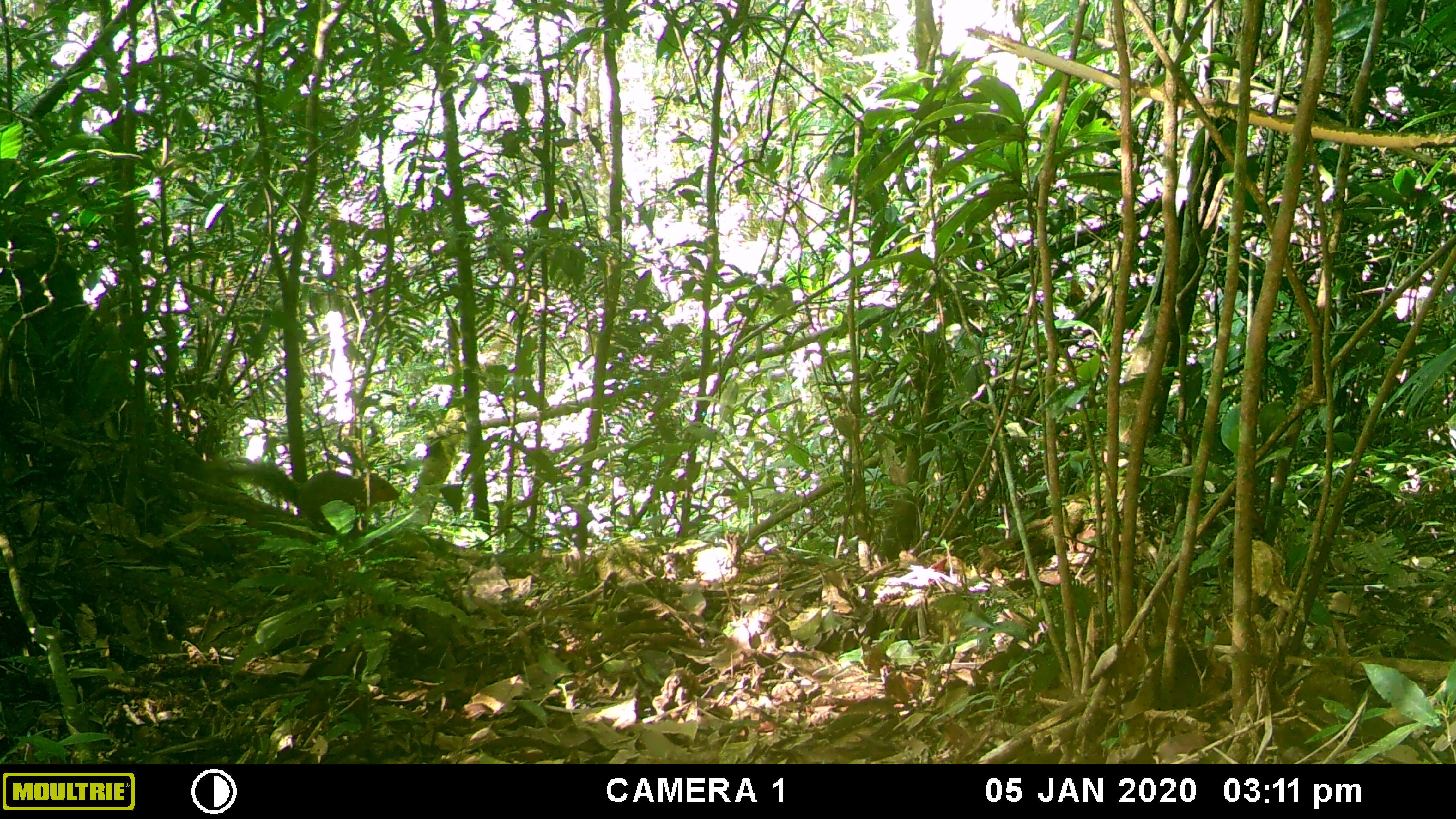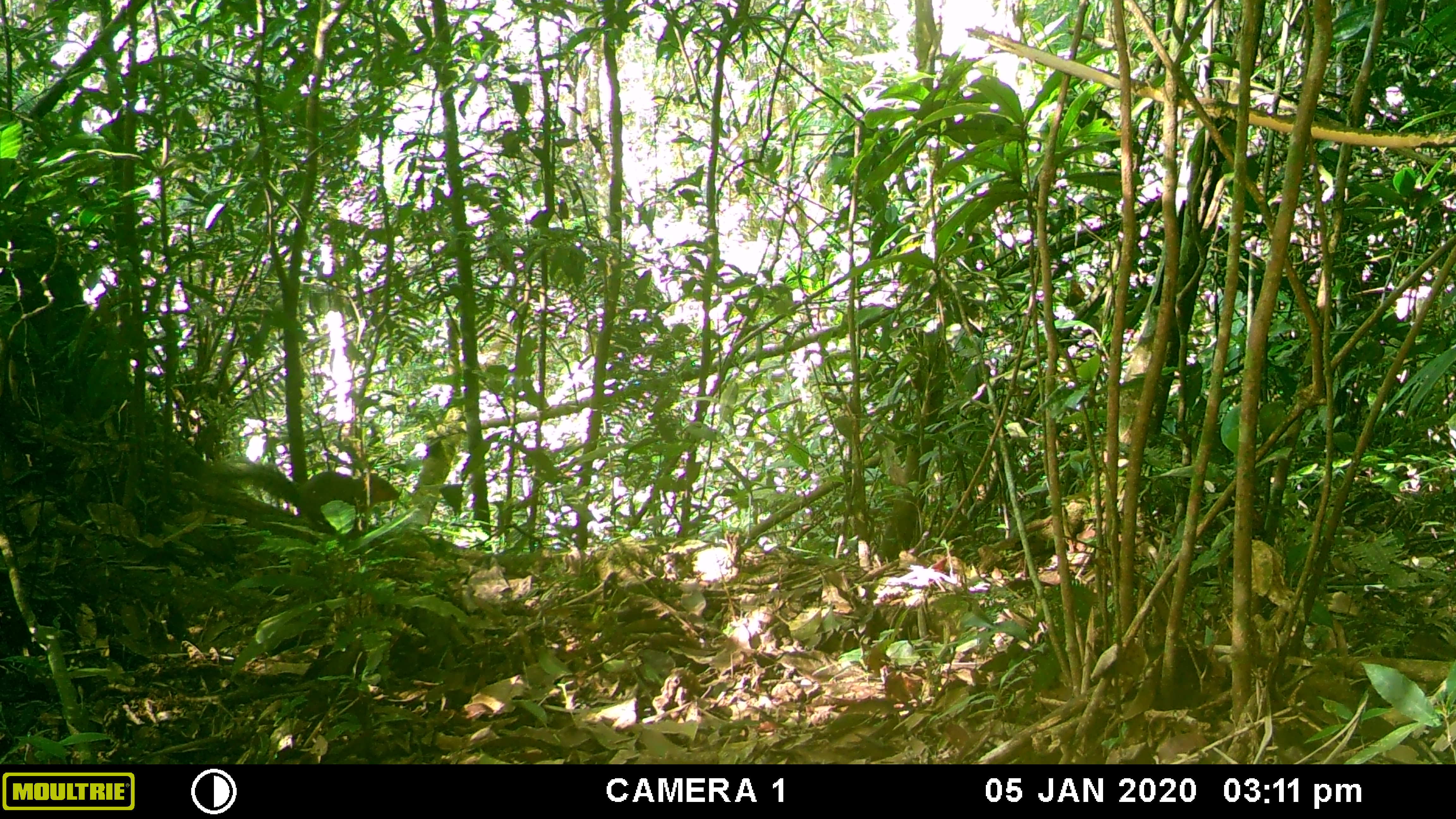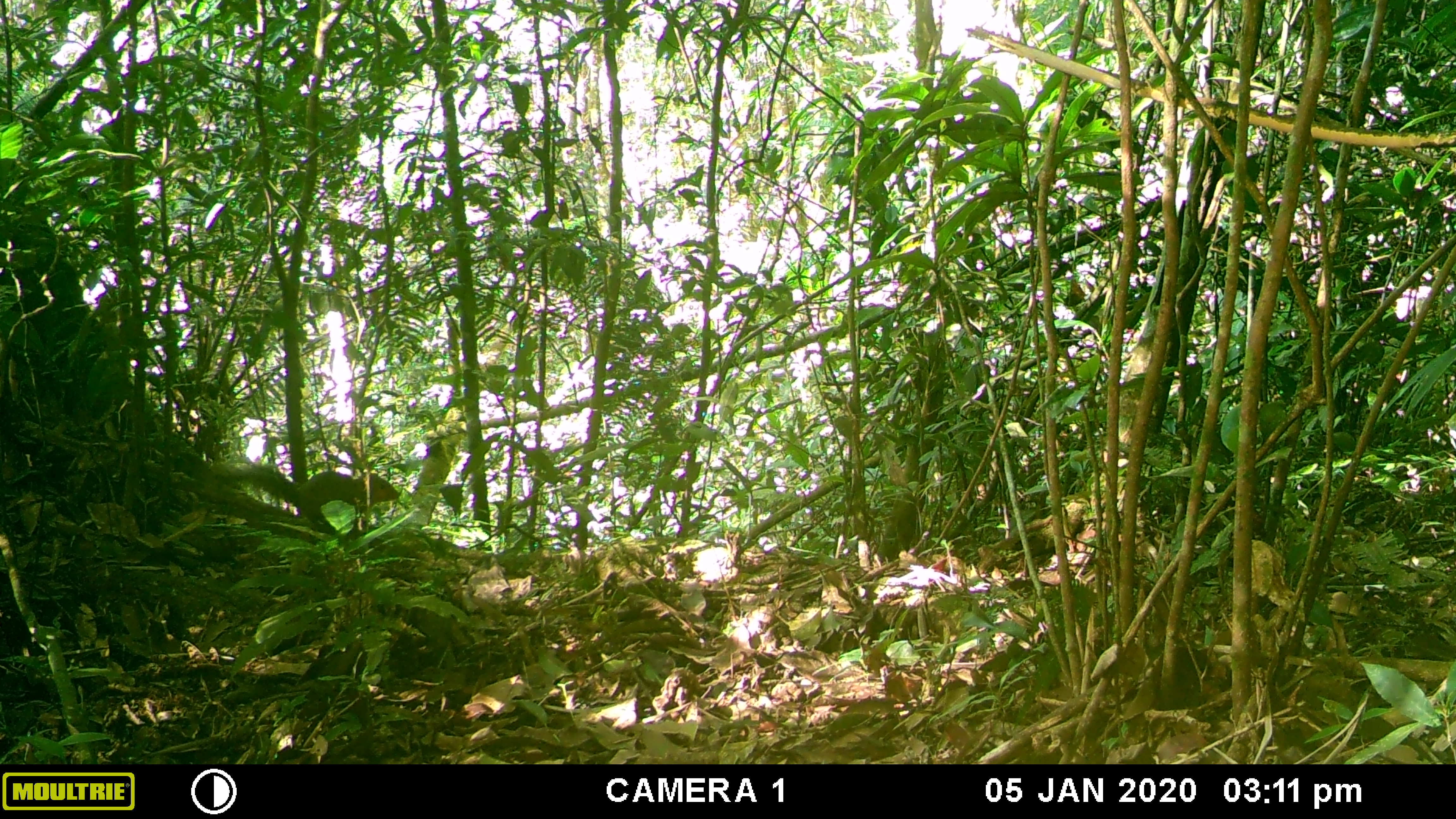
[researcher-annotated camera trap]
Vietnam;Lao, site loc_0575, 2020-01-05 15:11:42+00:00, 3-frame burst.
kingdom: Animalia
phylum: Chordata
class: Mammalia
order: Rodentia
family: Sciuridae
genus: Dremomys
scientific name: Dremomys rufigenis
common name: red-cheeked squirrel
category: red cheeked squirrel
Red cheeked squirrel (red-cheeked squirrel) (Dremomys rufigenis). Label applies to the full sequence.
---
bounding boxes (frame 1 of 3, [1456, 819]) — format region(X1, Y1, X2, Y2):
red cheeked squirrel: region(227, 459, 400, 530)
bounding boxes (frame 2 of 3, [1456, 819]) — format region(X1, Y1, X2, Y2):
red cheeked squirrel: region(211, 456, 400, 532)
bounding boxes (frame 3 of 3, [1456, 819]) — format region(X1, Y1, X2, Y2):
red cheeked squirrel: region(211, 461, 400, 530)